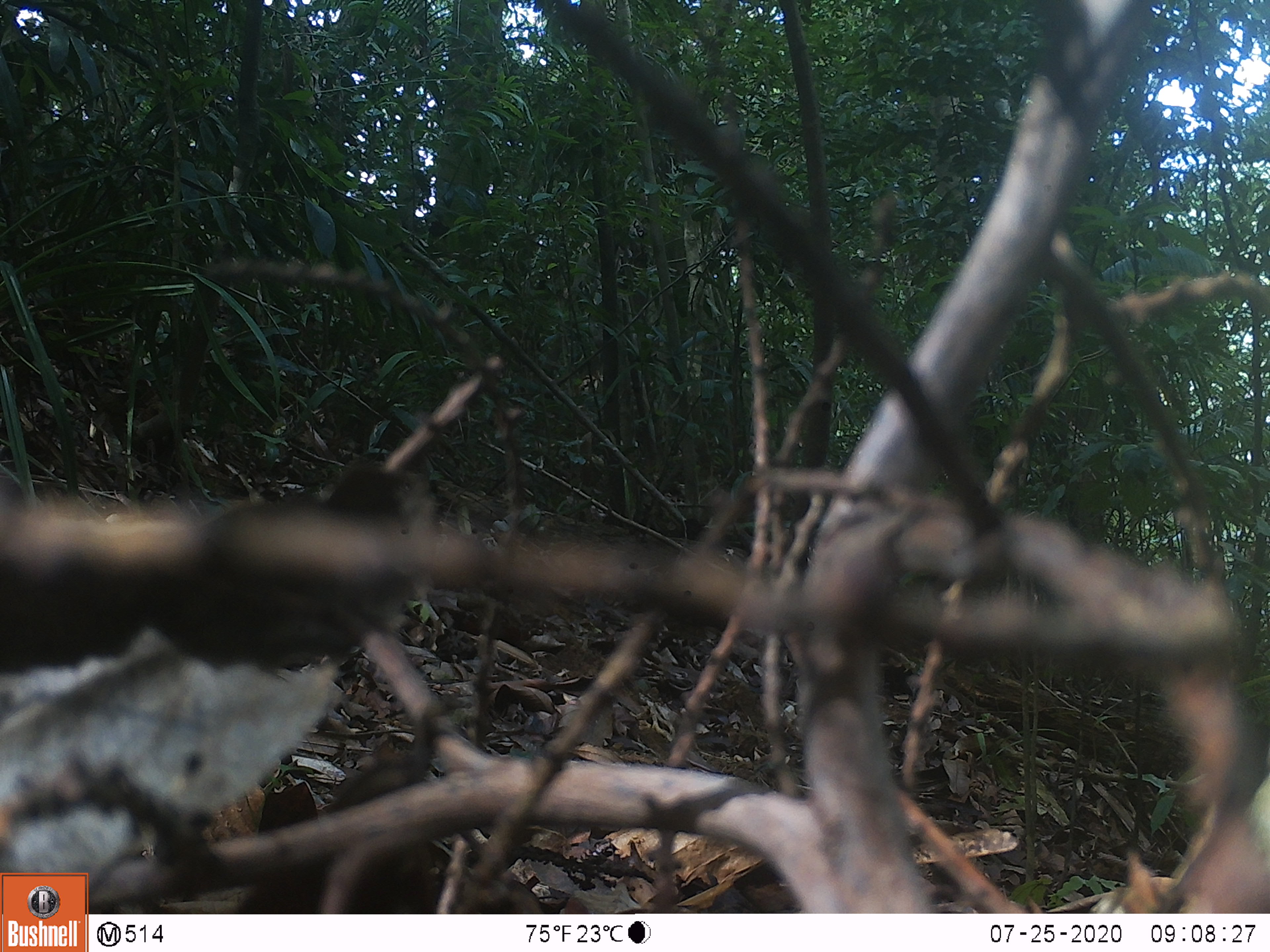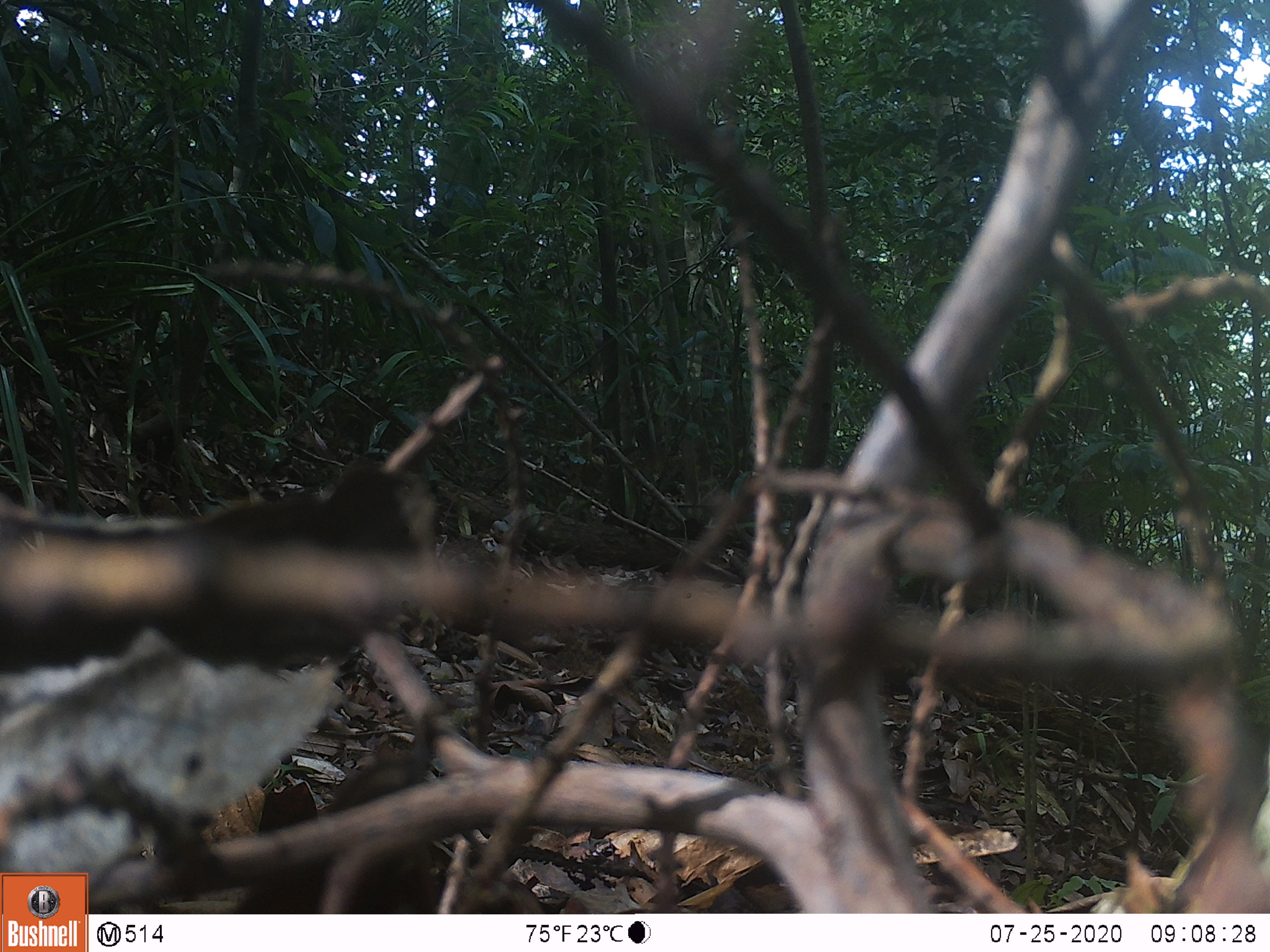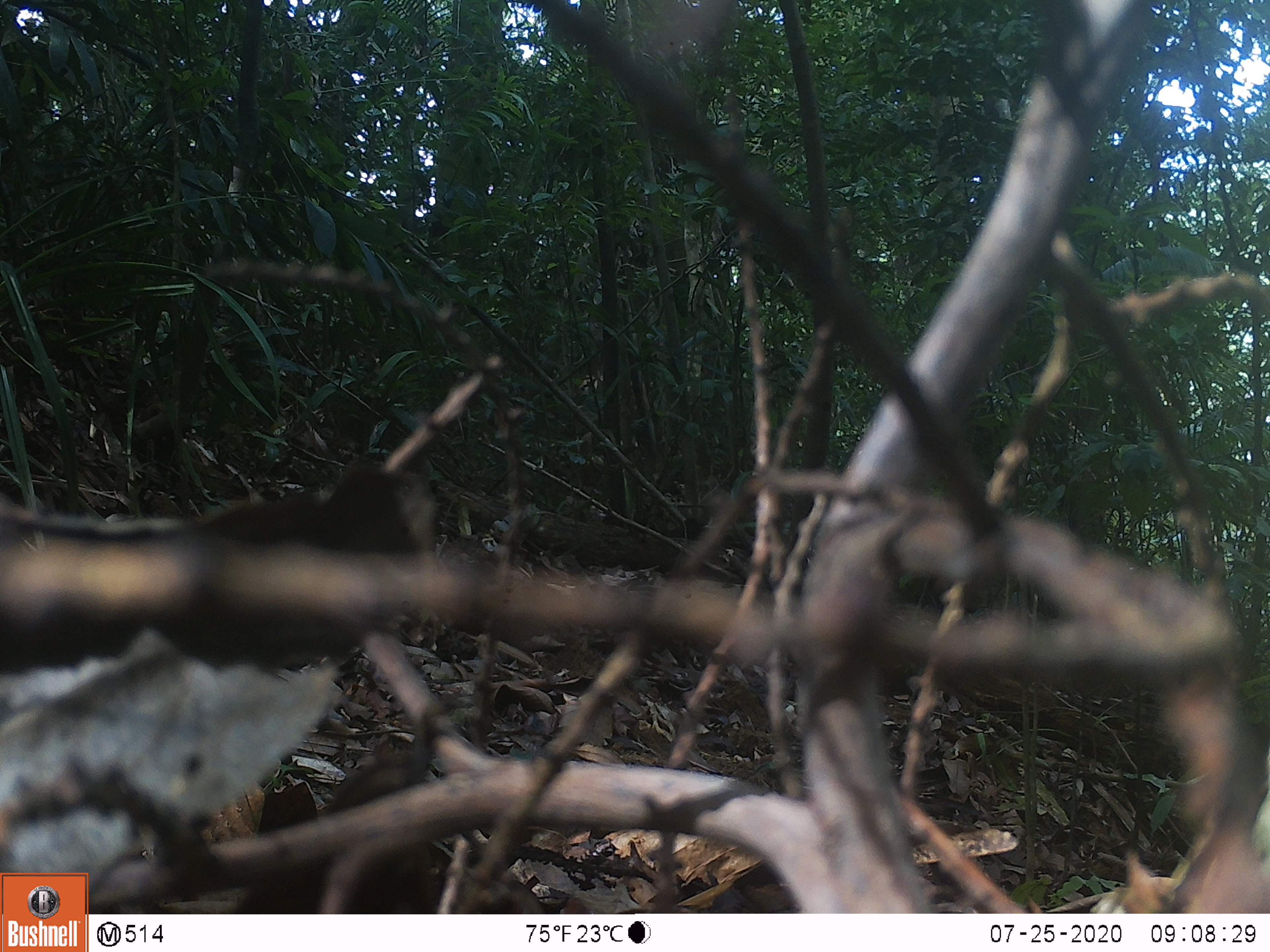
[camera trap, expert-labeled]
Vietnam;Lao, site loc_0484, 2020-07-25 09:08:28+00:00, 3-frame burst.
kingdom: Animalia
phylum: Chordata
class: Mammalia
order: Artiodactyla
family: Suidae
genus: Sus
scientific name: Sus scrofa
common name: eurasian wild pig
Eurasian wild pig (Sus scrofa). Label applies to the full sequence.